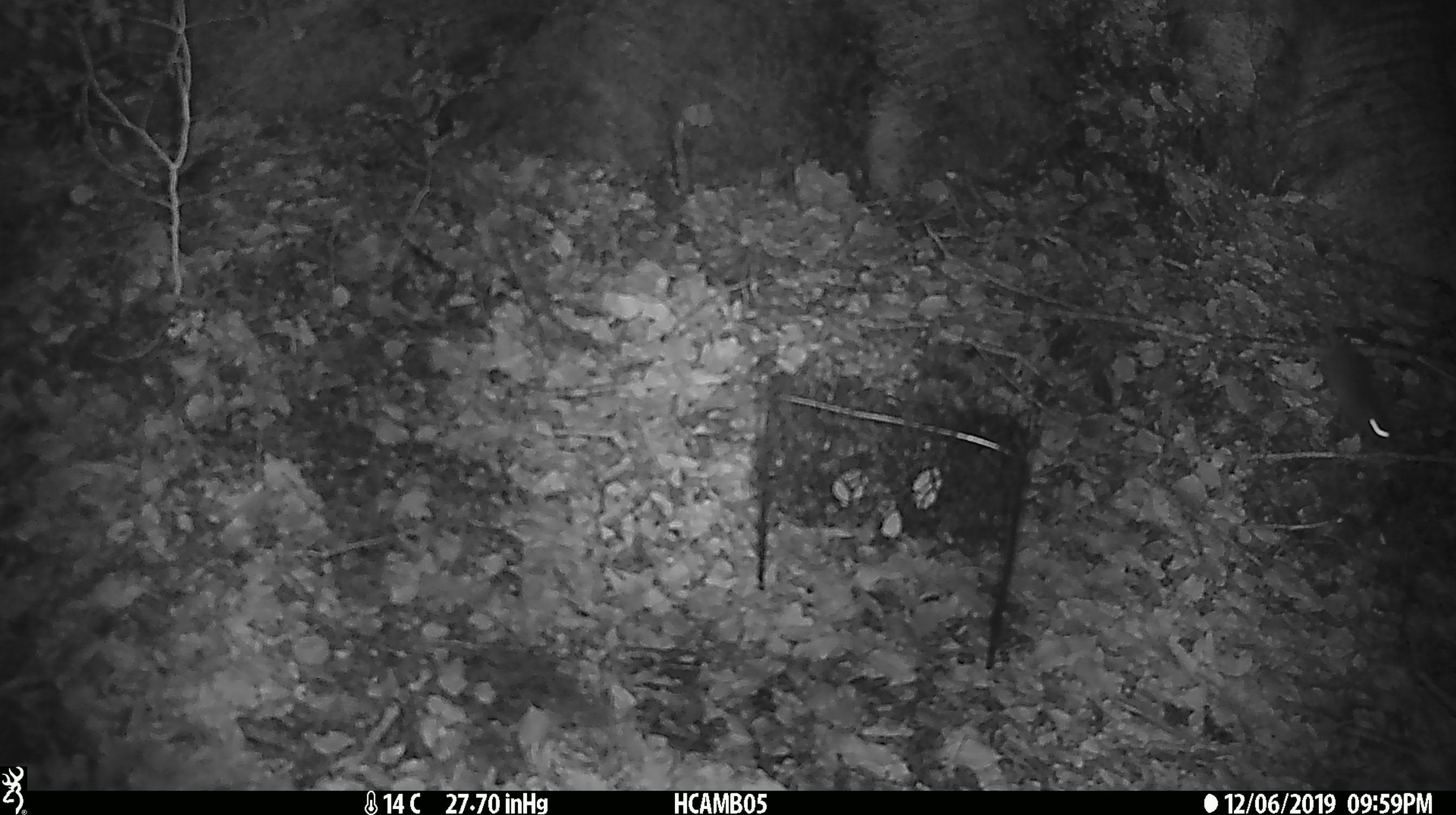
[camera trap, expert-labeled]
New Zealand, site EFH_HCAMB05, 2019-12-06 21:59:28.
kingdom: Animalia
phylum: Chordata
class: Mammalia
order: Rodentia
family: Muridae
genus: Mus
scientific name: Mus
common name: mouse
Mouse (Mus).